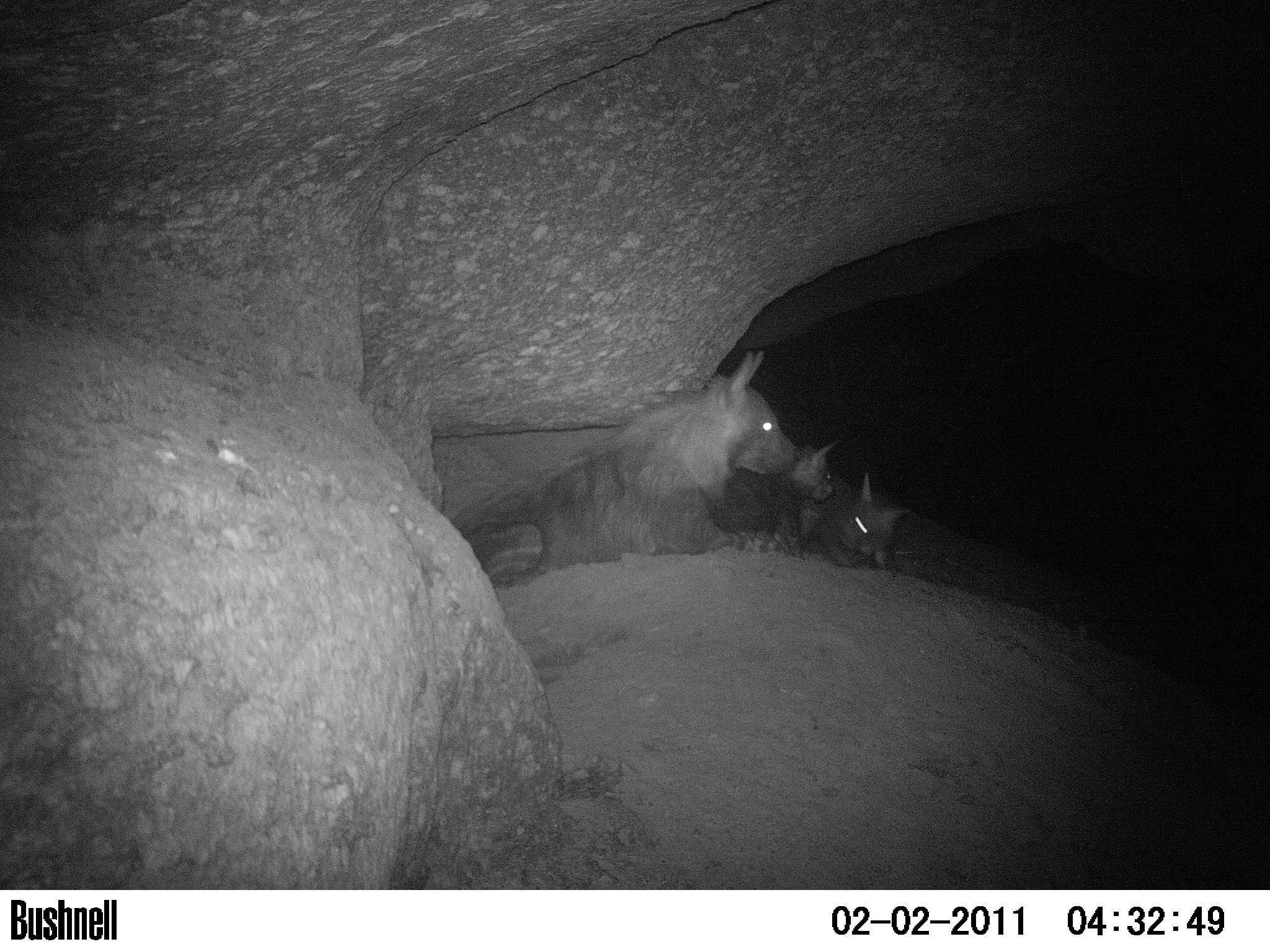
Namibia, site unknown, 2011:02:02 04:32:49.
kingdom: Animalia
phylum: Chordata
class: Mammalia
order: Carnivora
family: Hyaenidae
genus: Parahyaena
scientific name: Parahyaena brunnea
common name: brown hyena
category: hyaena brunnea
Hyaena brunnea (brown hyena) (Parahyaena brunnea).